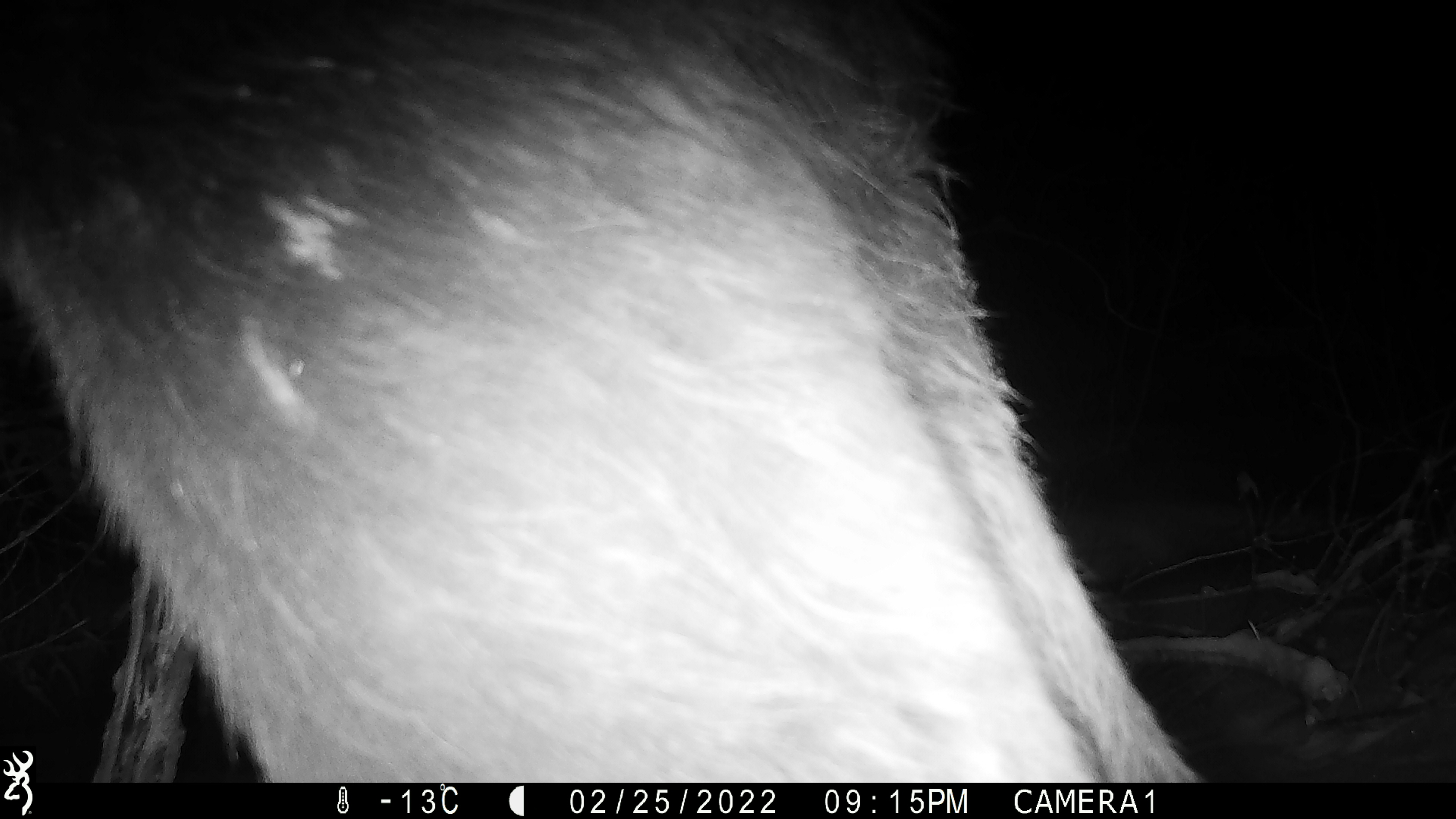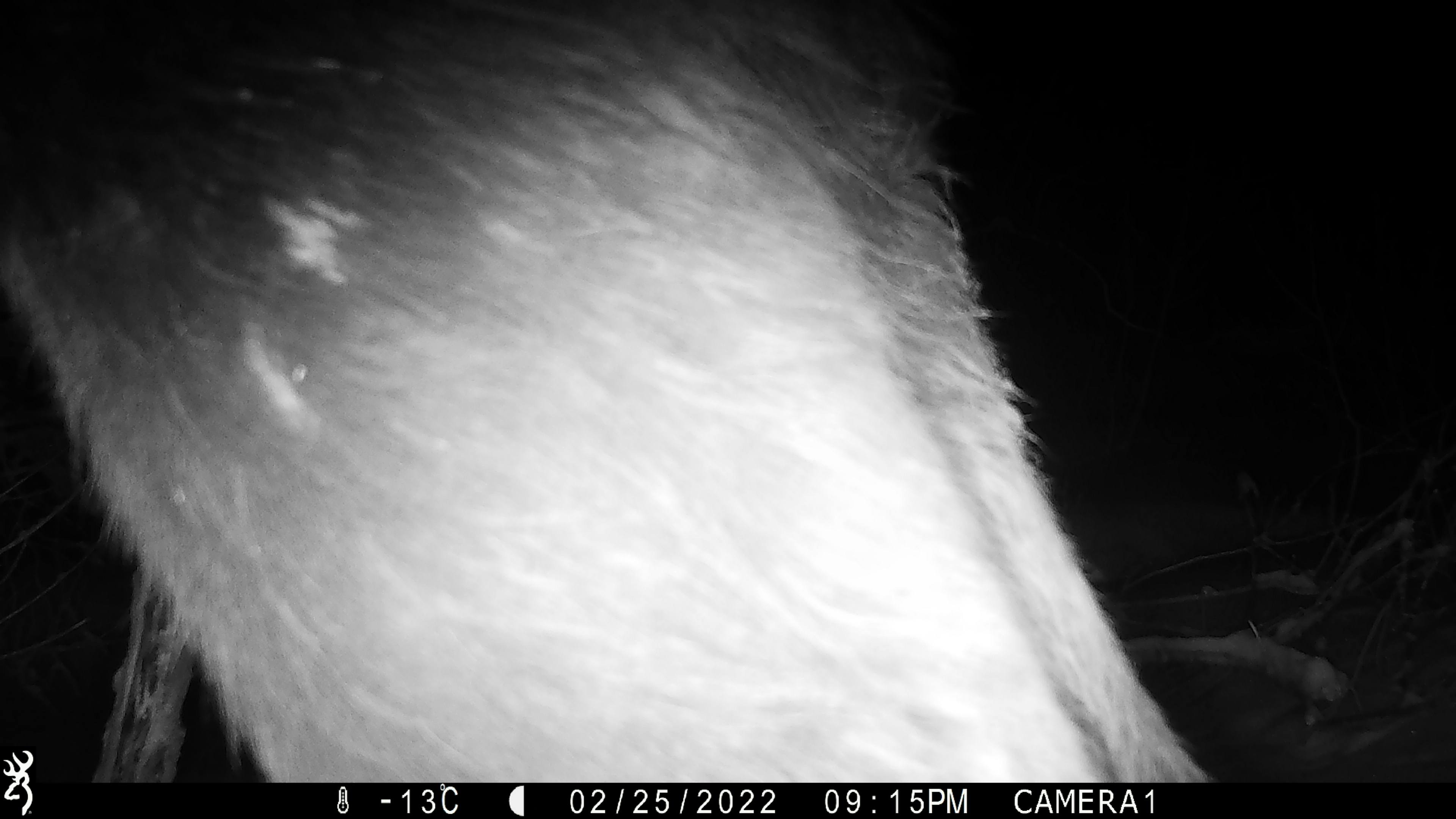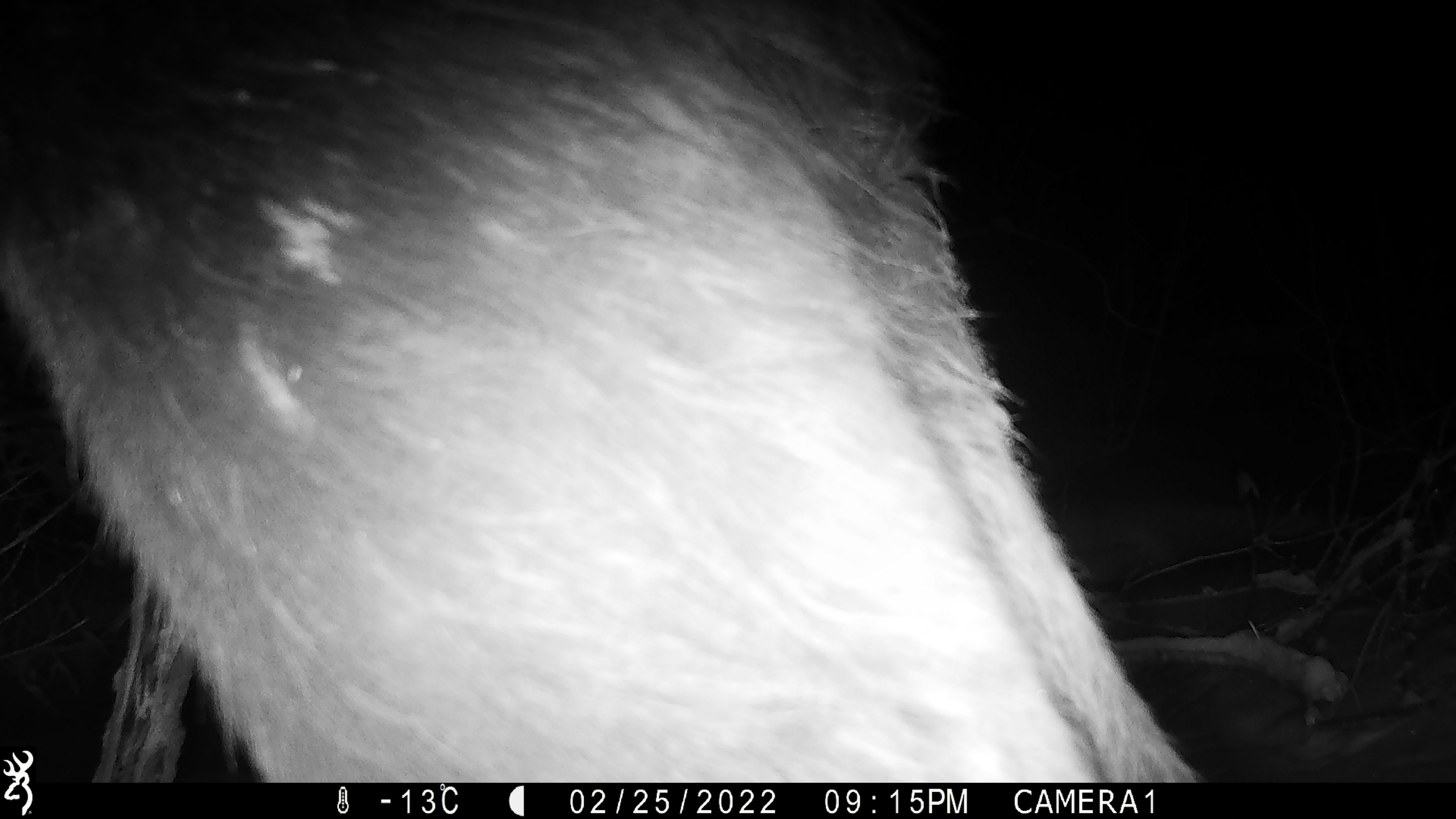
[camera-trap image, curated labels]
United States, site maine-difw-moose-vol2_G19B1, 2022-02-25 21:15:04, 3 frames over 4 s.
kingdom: Animalia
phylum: Chordata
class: Mammalia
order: Artiodactyla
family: Cervidae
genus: Alces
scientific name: Alces alces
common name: moose